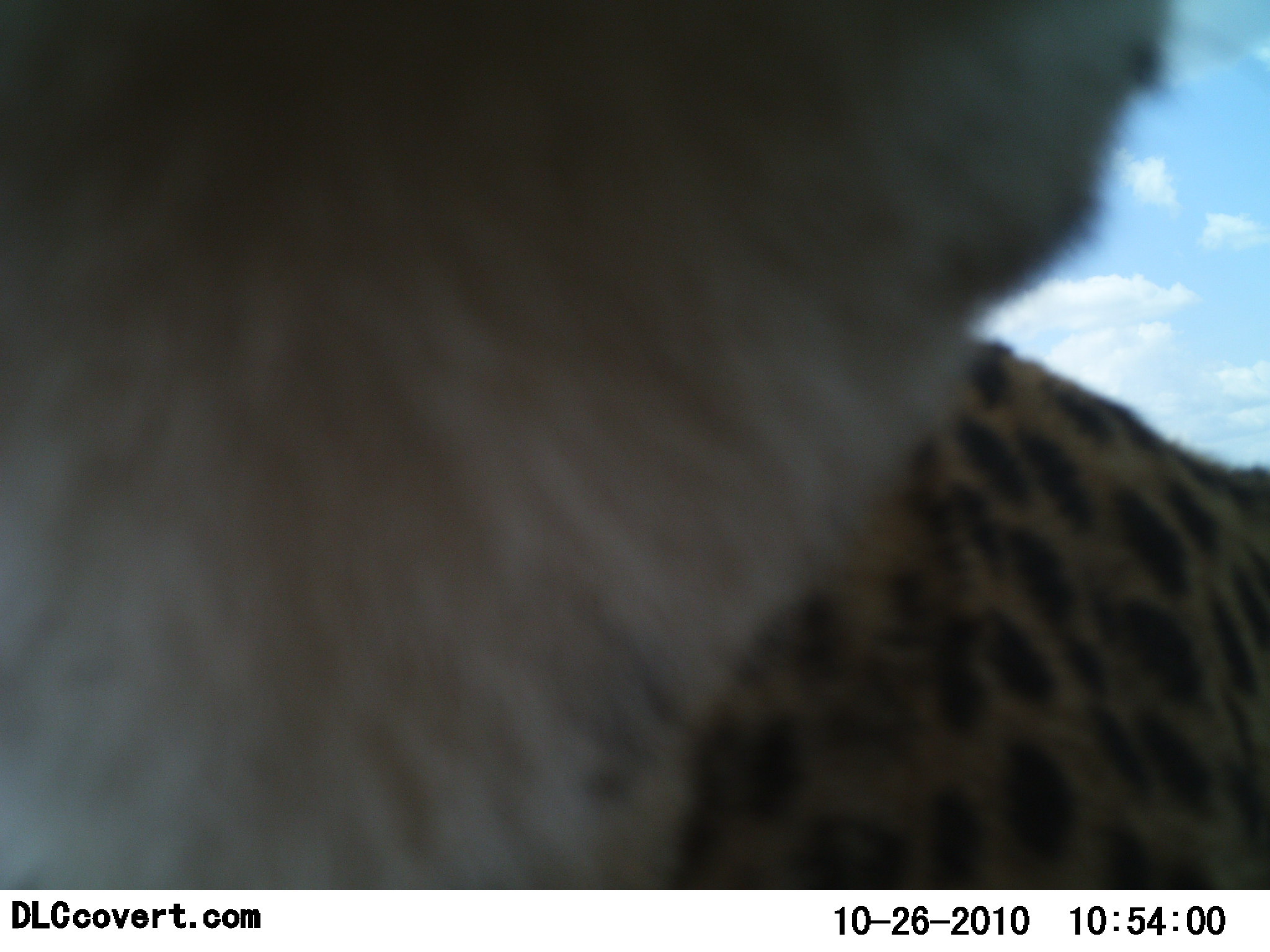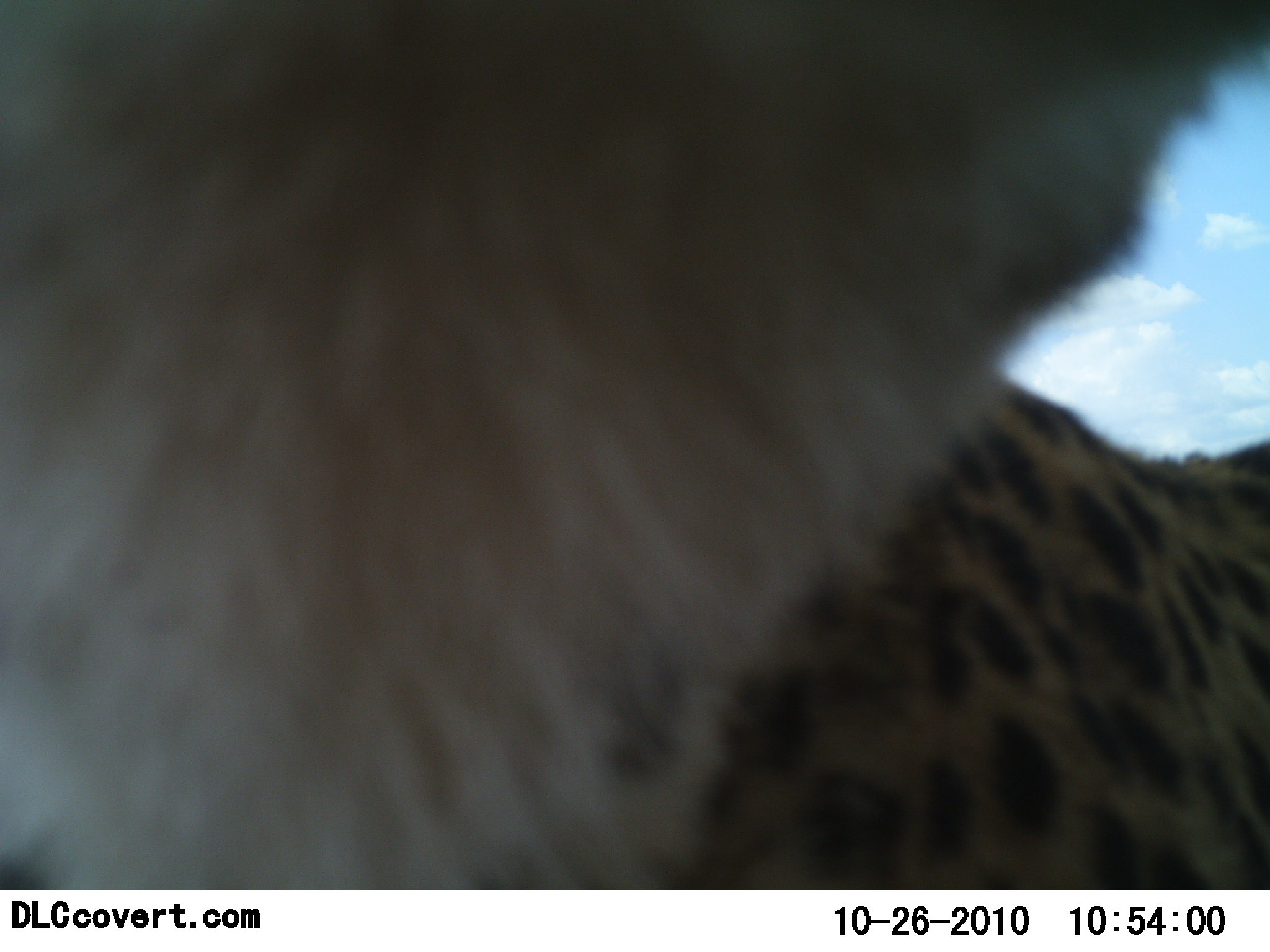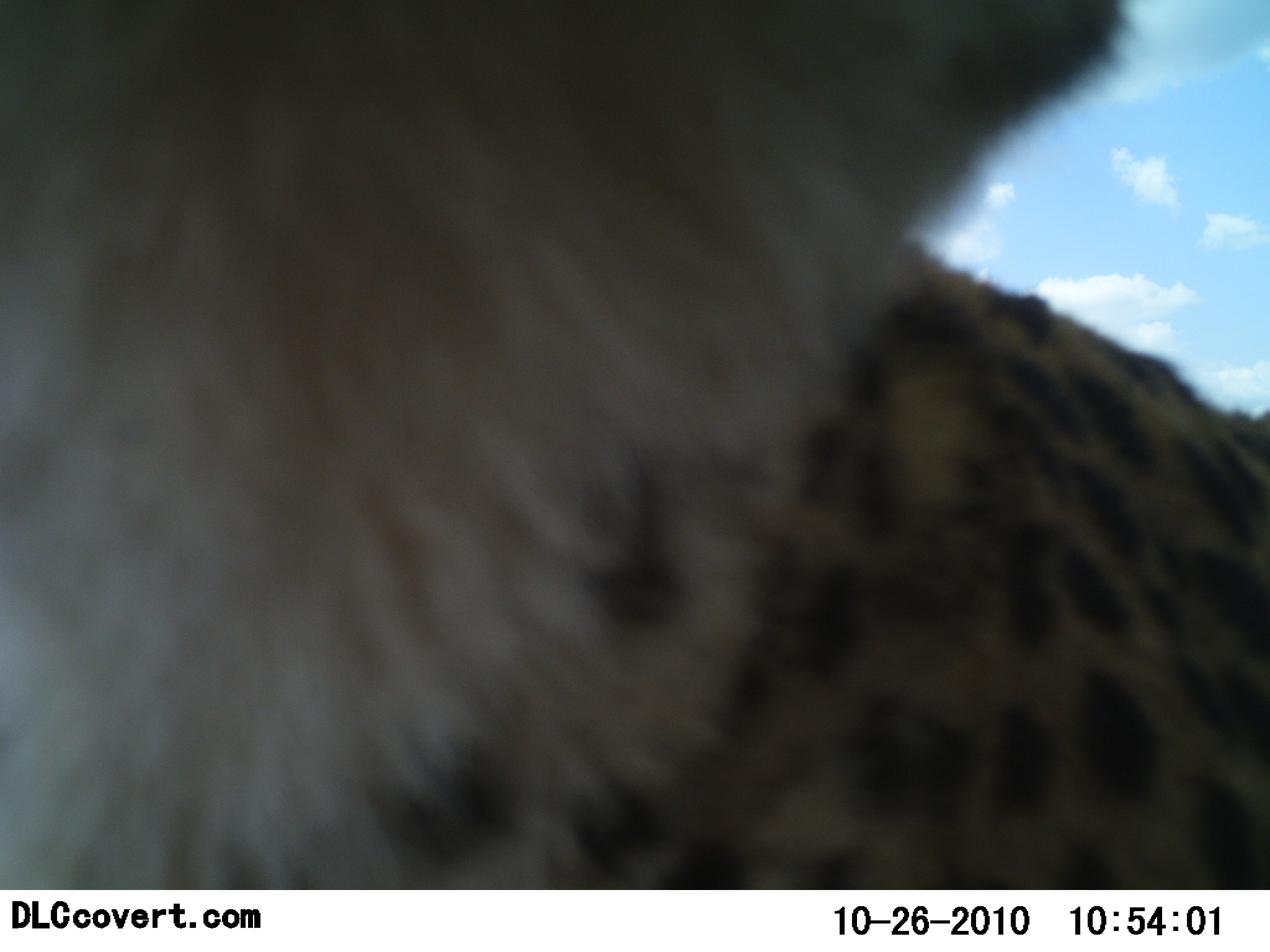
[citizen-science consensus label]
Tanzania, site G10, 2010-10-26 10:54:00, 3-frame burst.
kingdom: Animalia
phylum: Chordata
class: Mammalia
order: Carnivora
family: Felidae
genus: Acinonyx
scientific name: Acinonyx jubatus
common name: cheetah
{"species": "cheetah (Acinonyx jubatus)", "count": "1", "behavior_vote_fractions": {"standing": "82%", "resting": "9%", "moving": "0%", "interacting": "9%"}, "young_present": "0%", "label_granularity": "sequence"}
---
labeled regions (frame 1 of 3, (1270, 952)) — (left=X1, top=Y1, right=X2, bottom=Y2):
animal: (left=0, top=1, right=1270, bottom=890)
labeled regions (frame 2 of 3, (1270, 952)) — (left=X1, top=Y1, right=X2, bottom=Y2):
animal: (left=0, top=2, right=1269, bottom=889)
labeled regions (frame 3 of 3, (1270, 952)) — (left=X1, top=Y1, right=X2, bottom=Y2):
animal: (left=0, top=1, right=1270, bottom=890)